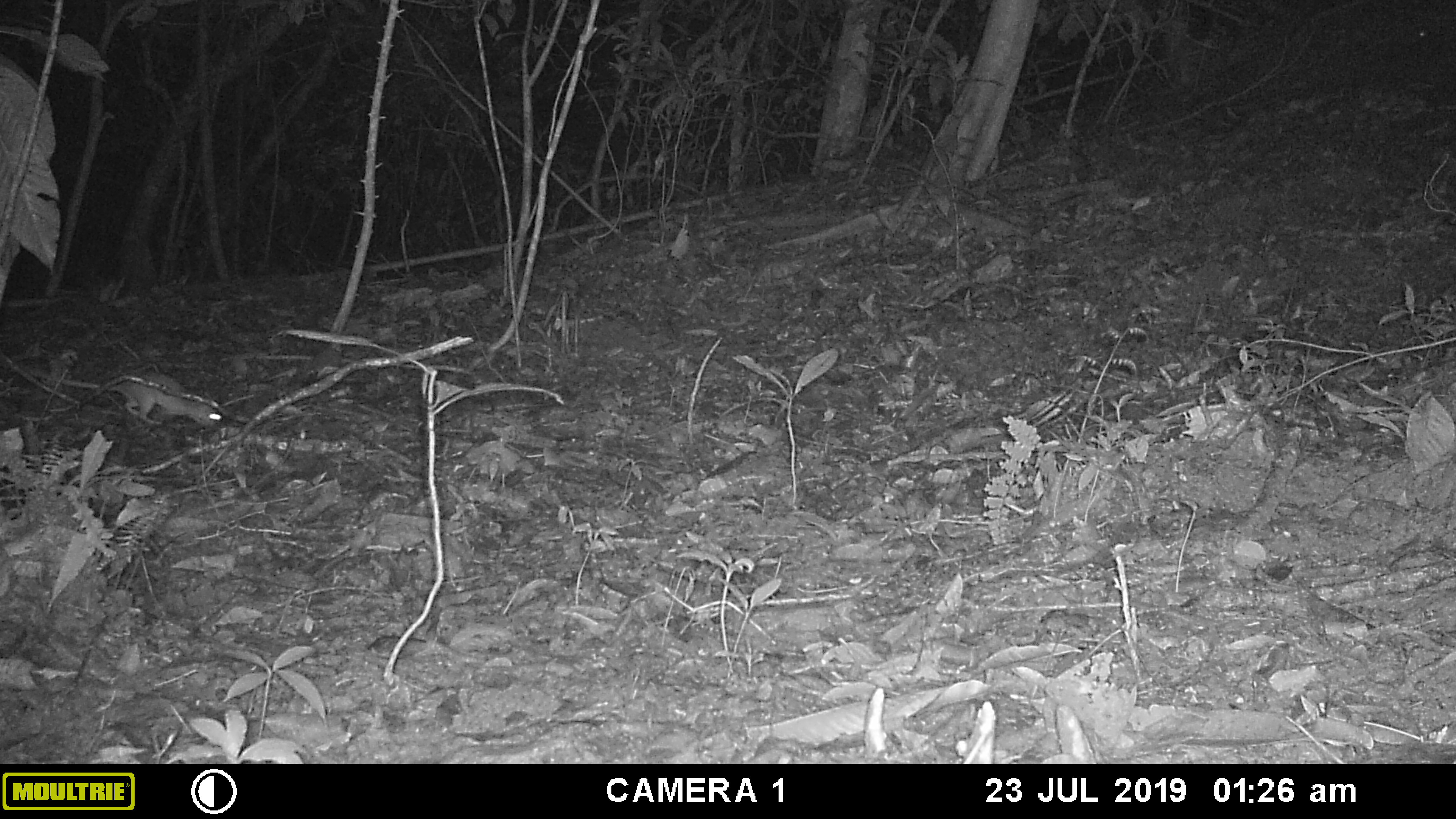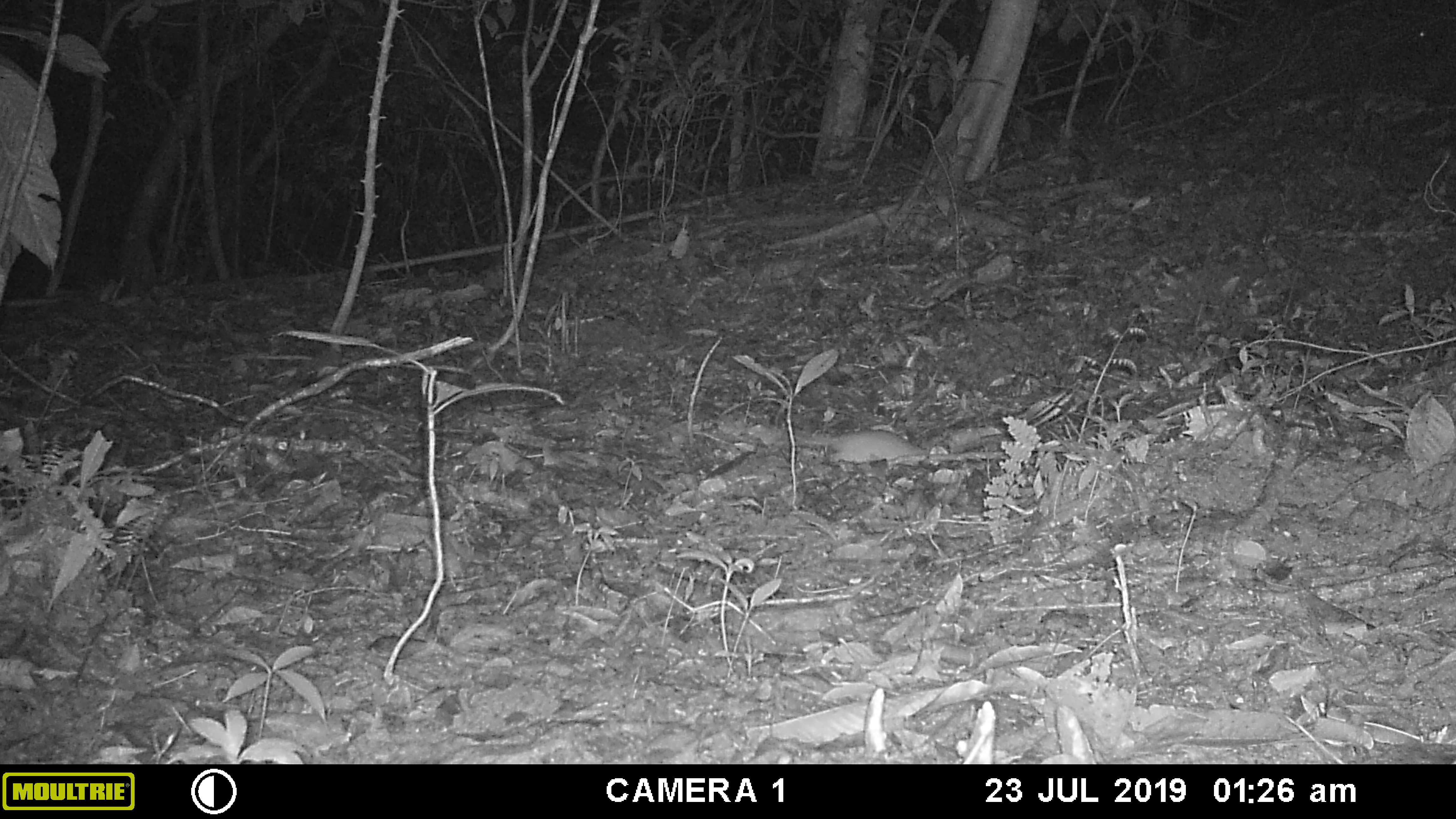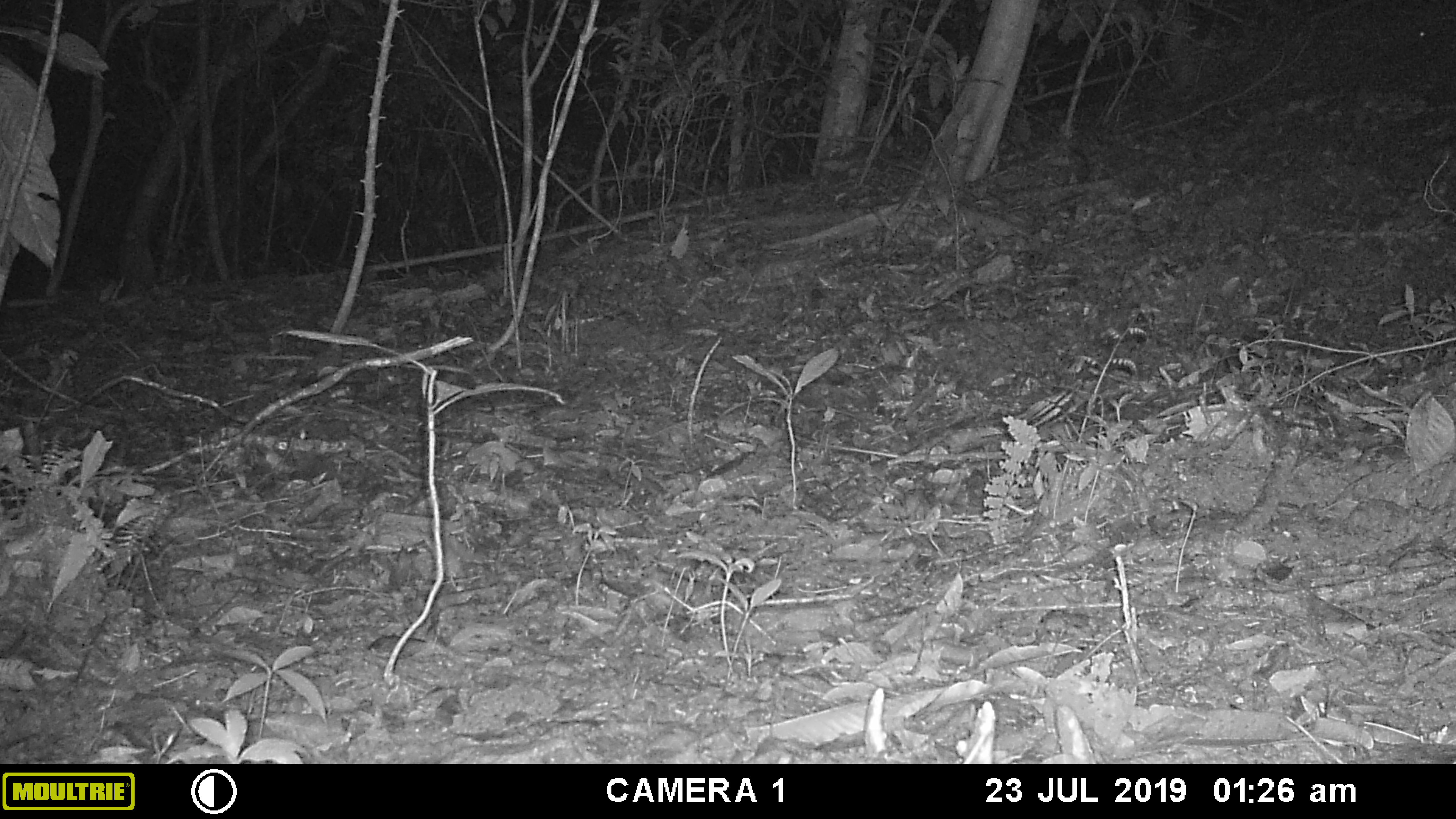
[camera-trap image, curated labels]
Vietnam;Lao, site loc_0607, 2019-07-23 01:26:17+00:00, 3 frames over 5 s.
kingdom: Animalia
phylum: Chordata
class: Mammalia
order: Rodentia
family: Muridae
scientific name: Muridae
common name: old-world mice and rats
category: unidentified murid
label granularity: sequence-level